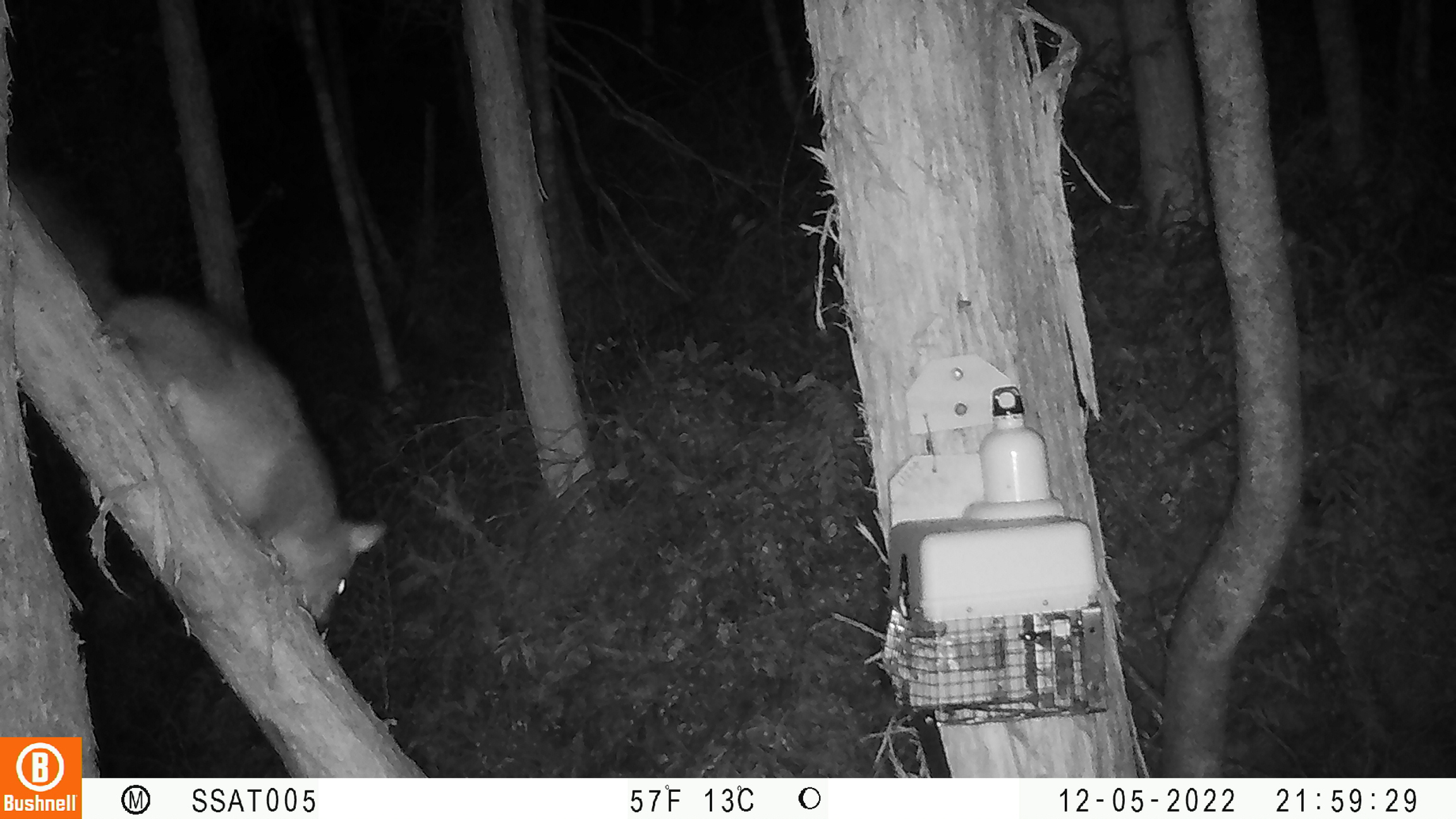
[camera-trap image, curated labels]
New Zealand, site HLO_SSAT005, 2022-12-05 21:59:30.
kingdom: Animalia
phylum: Chordata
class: Mammalia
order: Diprotodontia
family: Phalangeridae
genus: Trichosurus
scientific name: Trichosurus vulpecula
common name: common brushtail possum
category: possum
Possum (common brushtail possum) (Trichosurus vulpecula).